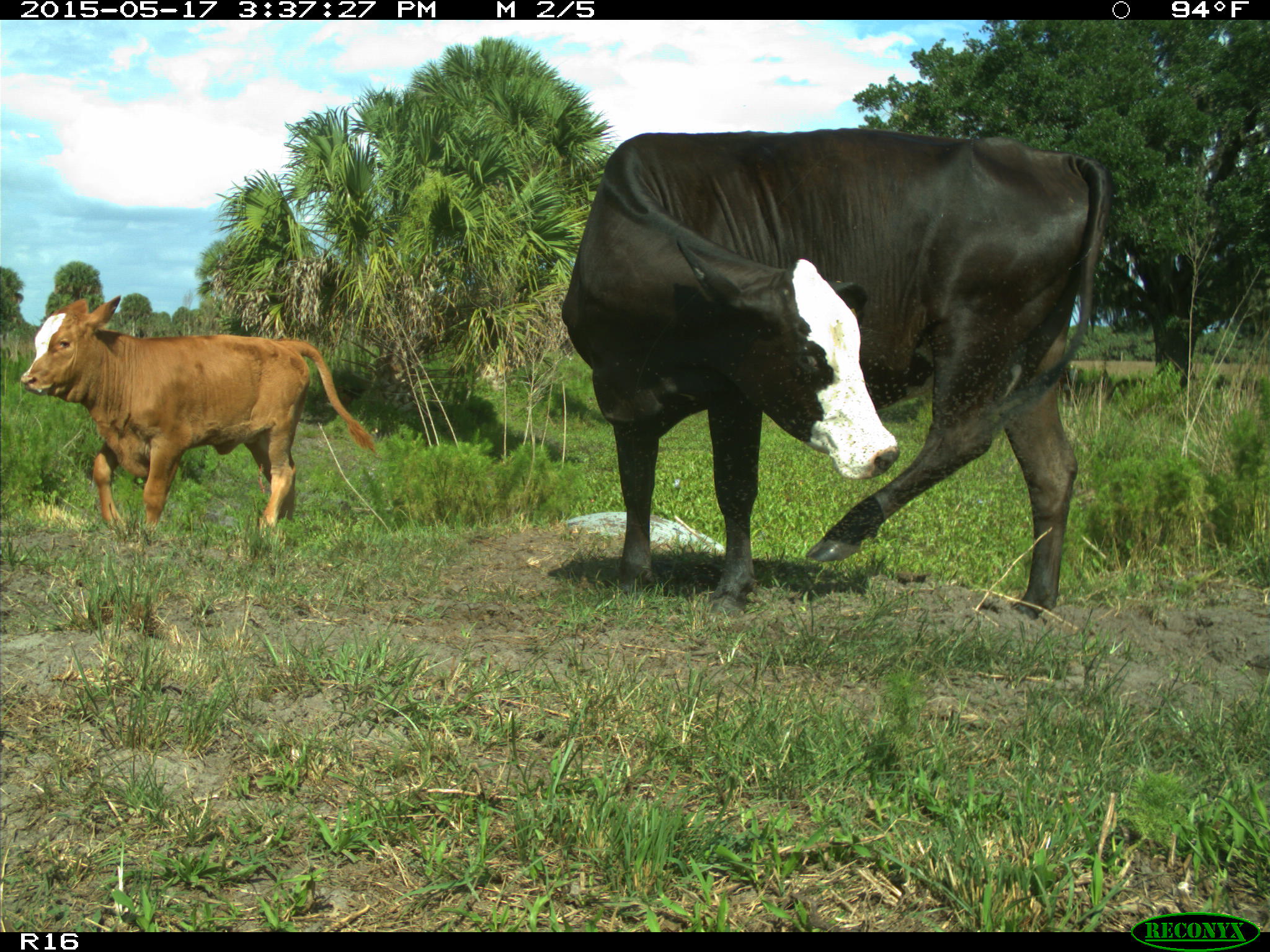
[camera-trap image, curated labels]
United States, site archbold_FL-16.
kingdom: Animalia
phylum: Chordata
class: Mammalia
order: Artiodactyla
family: Bovidae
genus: Bos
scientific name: Bos taurus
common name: domestic cow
Bos taurus (domestic cow).